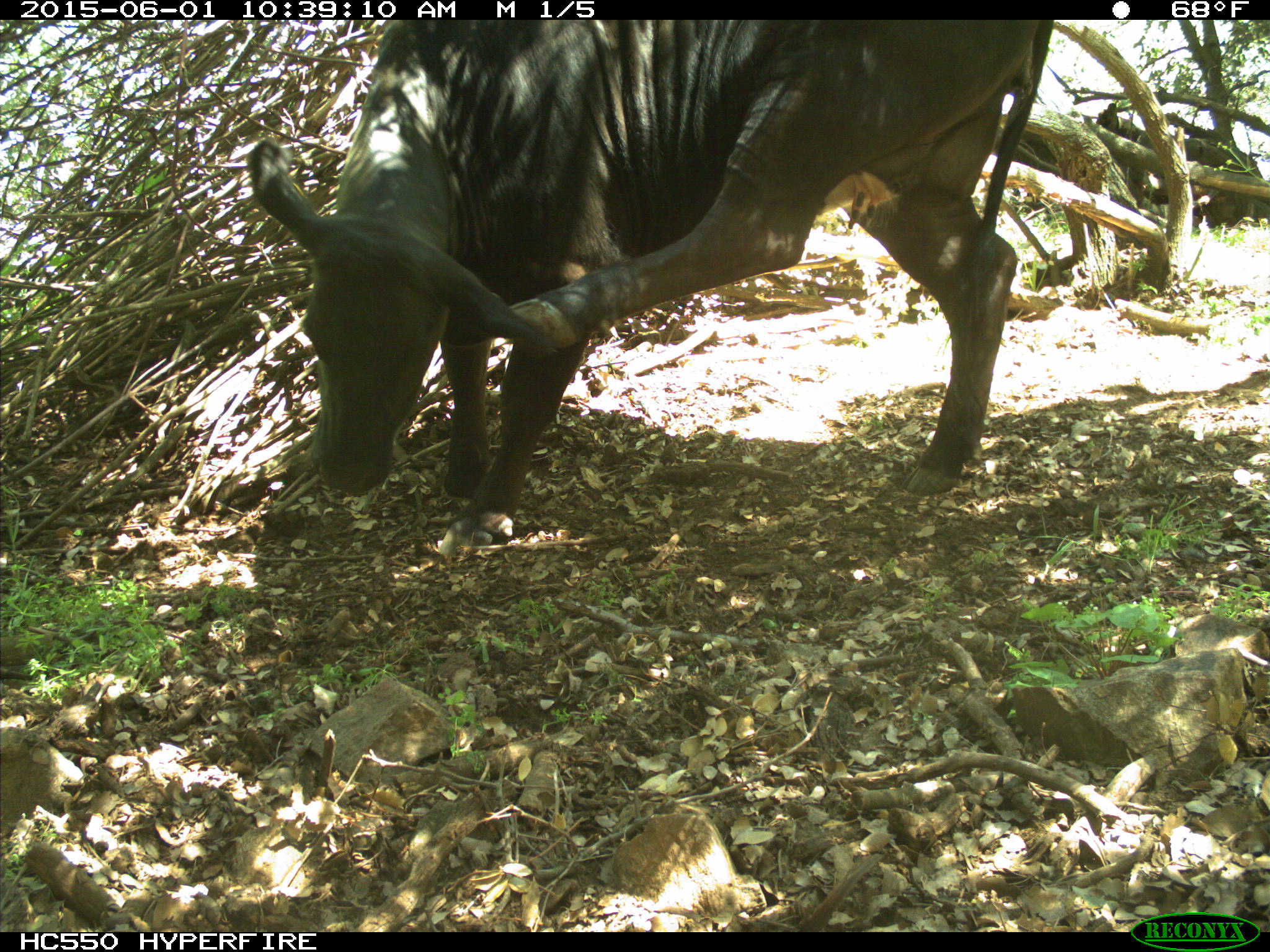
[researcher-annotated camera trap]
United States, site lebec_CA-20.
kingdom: Animalia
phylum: Chordata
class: Mammalia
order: Artiodactyla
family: Bovidae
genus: Bos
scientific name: Bos taurus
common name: domestic cow